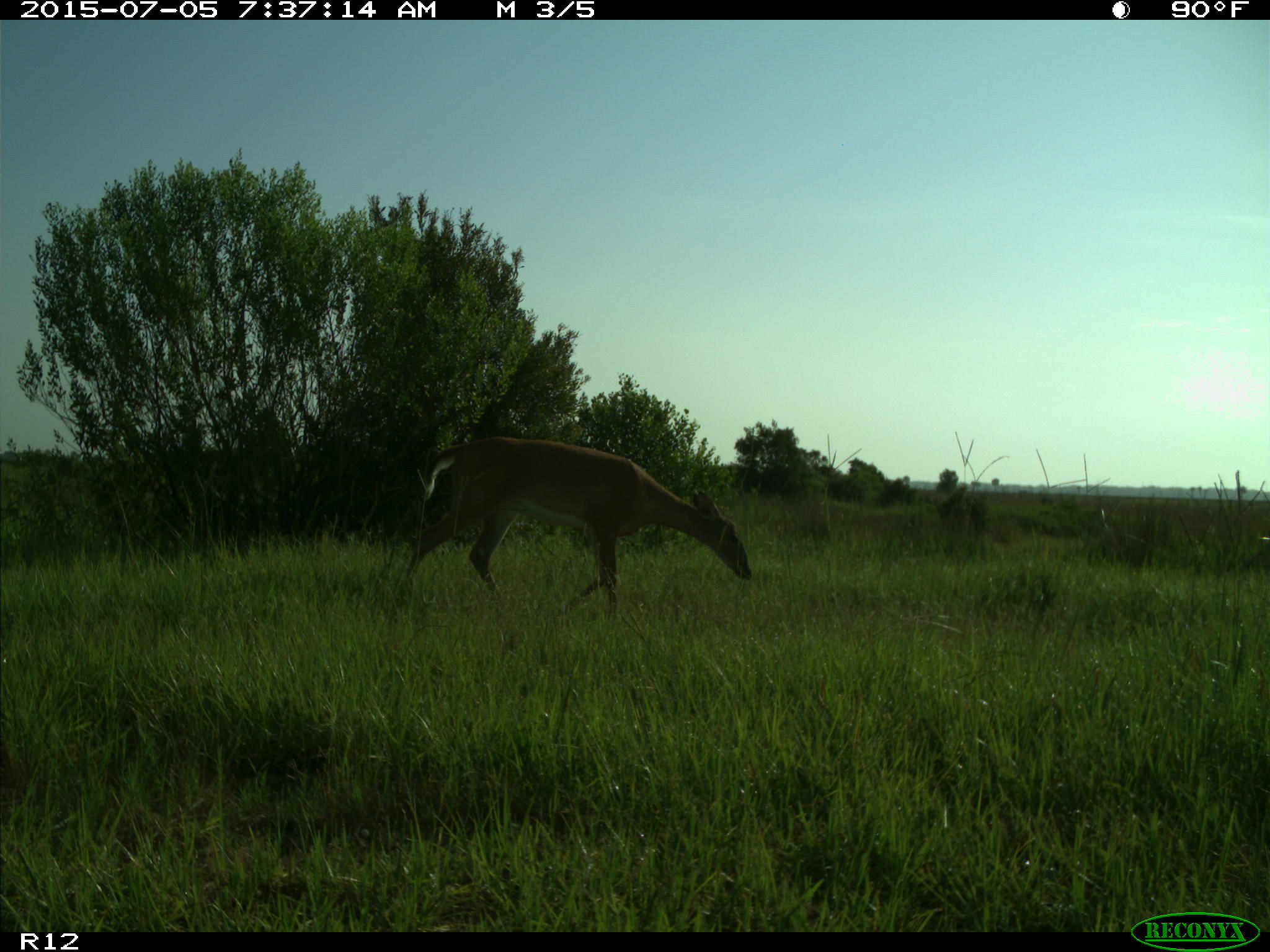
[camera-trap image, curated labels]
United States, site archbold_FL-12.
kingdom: Animalia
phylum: Chordata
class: Mammalia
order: Artiodactyla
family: Cervidae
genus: Odocoileus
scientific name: Odocoileus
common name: deer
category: unidentified deer